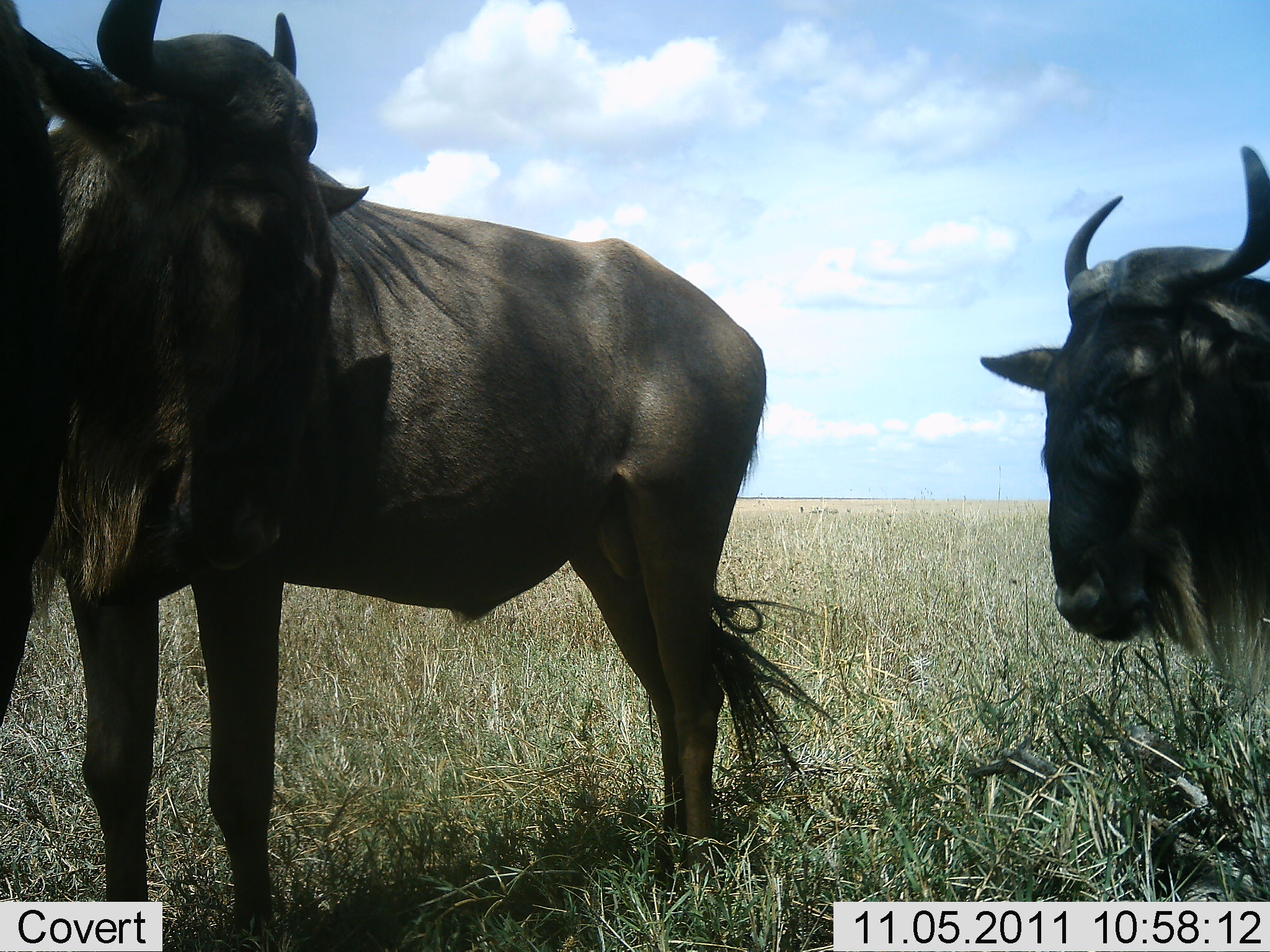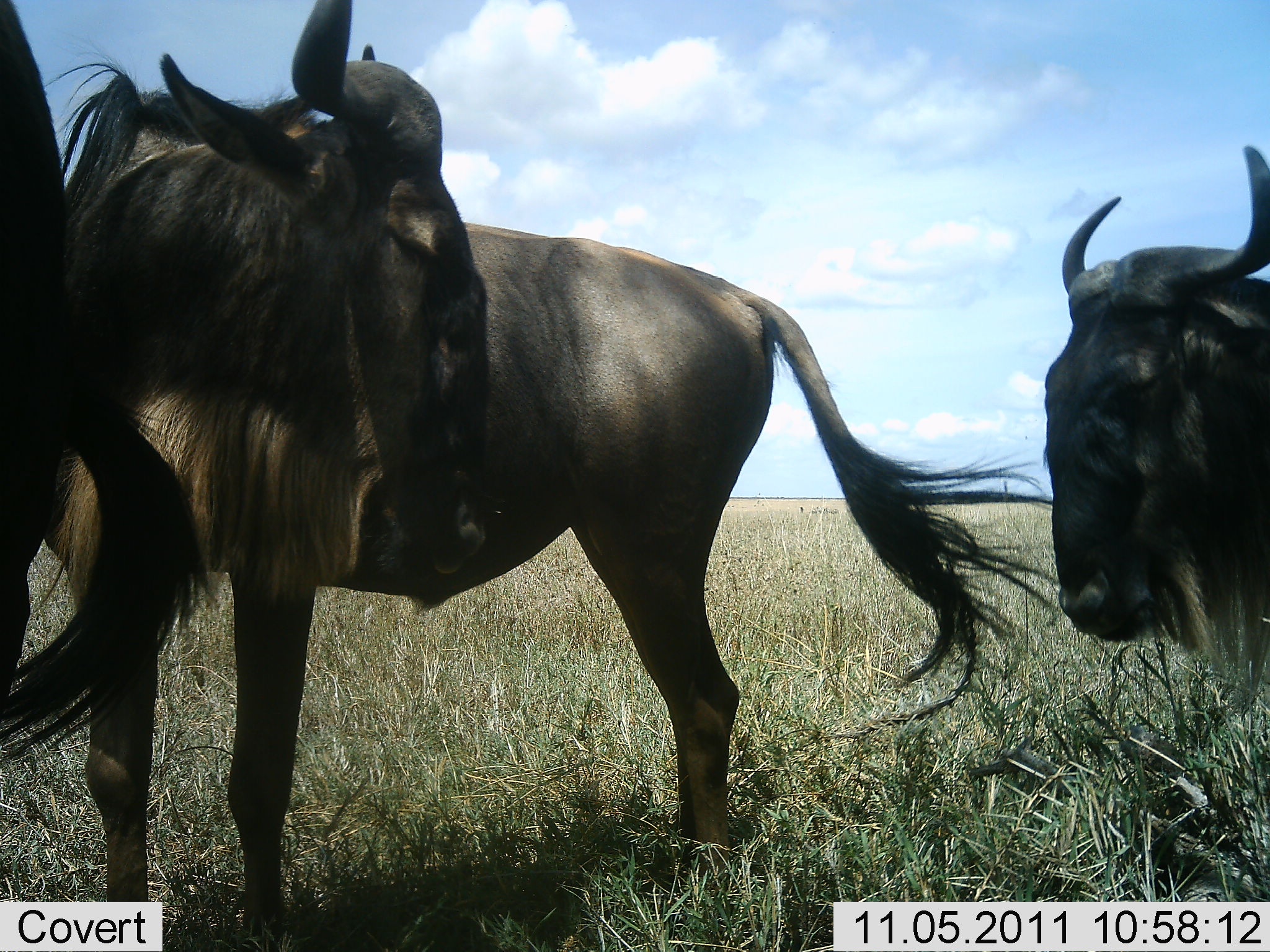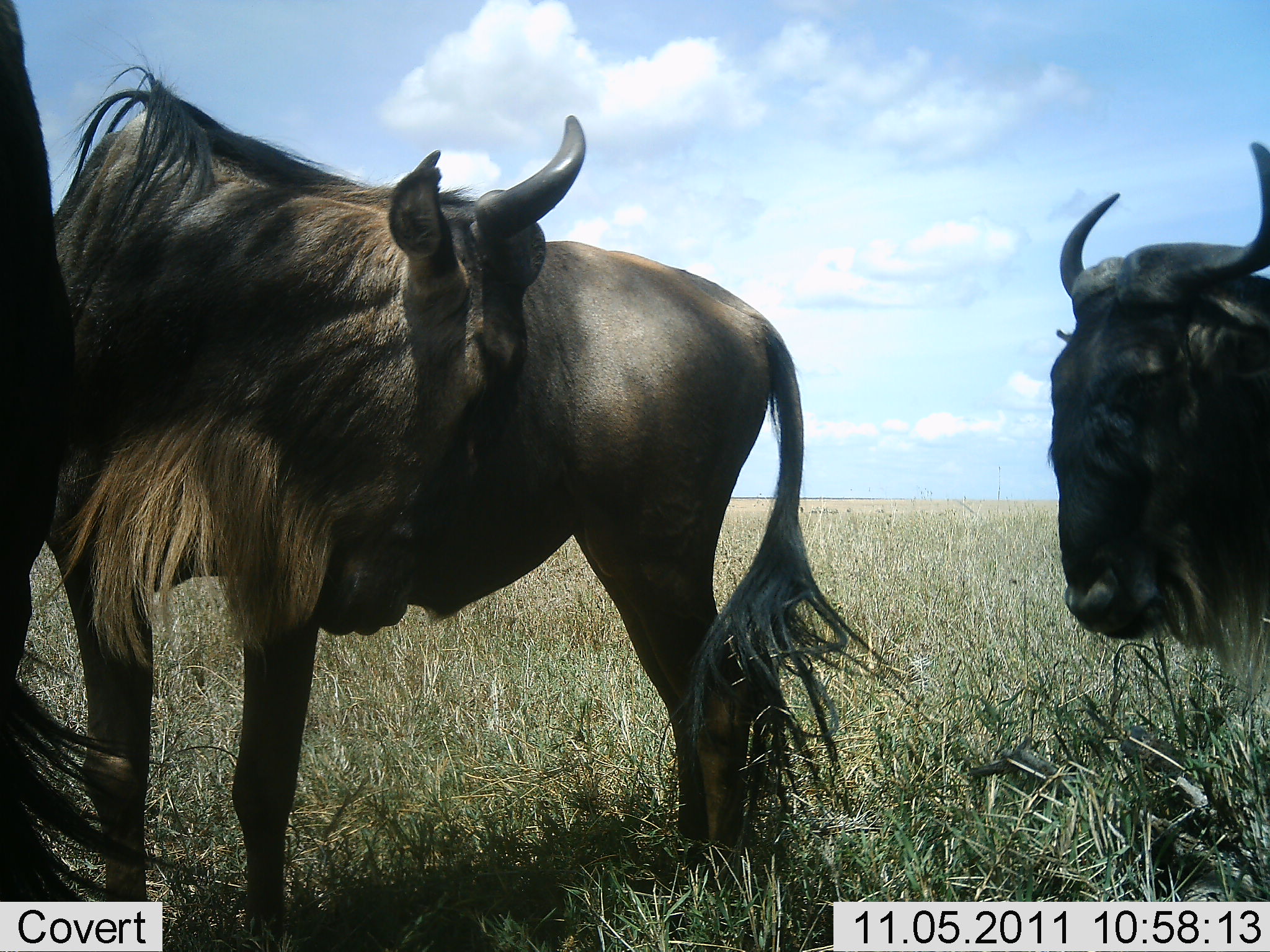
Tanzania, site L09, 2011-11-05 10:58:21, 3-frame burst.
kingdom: Animalia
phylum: Chordata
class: Mammalia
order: Artiodactyla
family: Bovidae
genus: Connochaetes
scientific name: Connochaetes taurinus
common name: blue wildebeest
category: wildebeest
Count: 3.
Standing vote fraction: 100%.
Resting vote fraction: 0%.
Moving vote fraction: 0%.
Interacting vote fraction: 15%.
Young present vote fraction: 0%.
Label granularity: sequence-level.